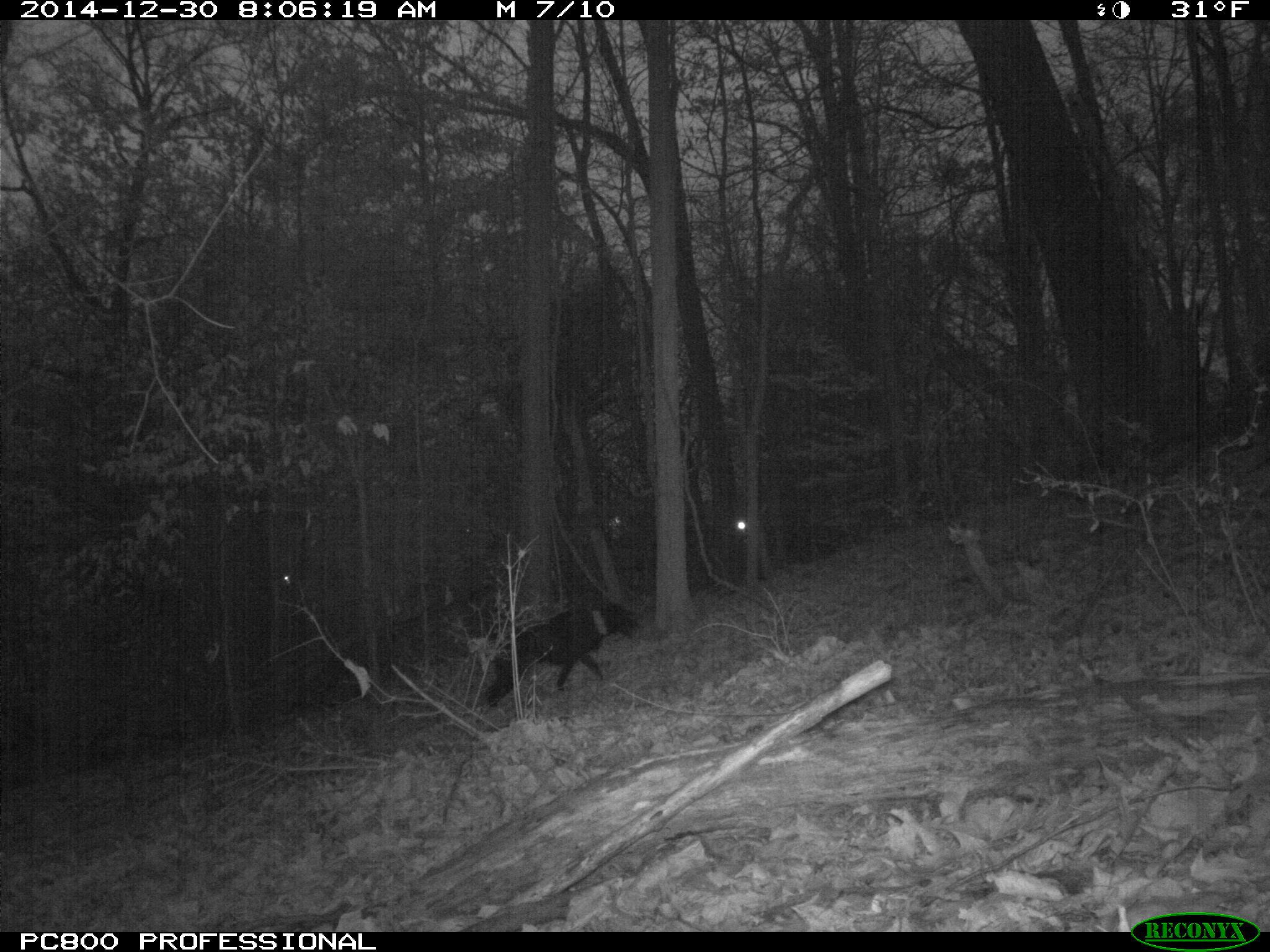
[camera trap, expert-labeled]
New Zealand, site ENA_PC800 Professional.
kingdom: Animalia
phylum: Chordata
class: Mammalia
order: Carnivora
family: Canidae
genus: Canis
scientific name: Canis familiaris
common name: domestic dog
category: dog